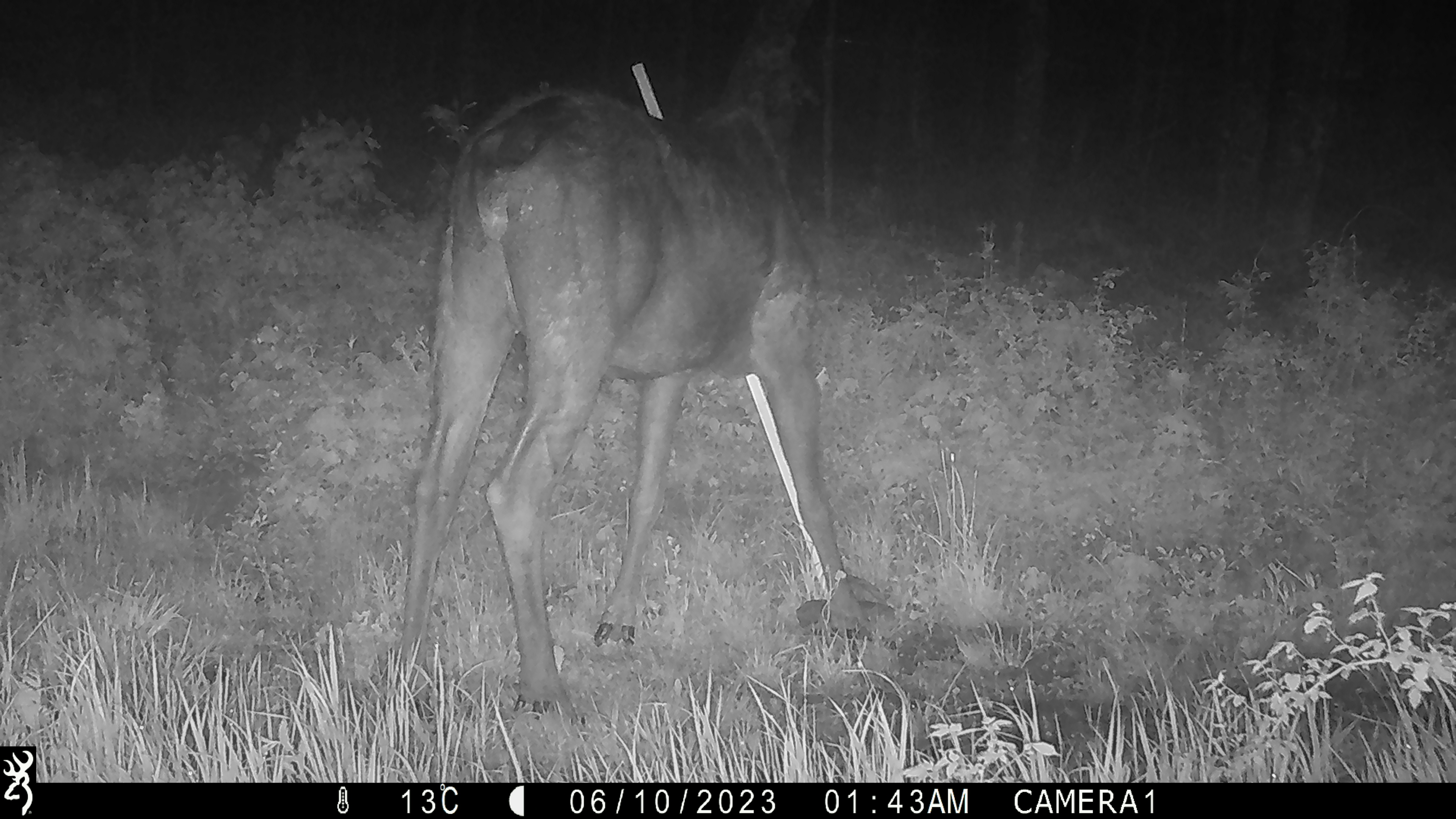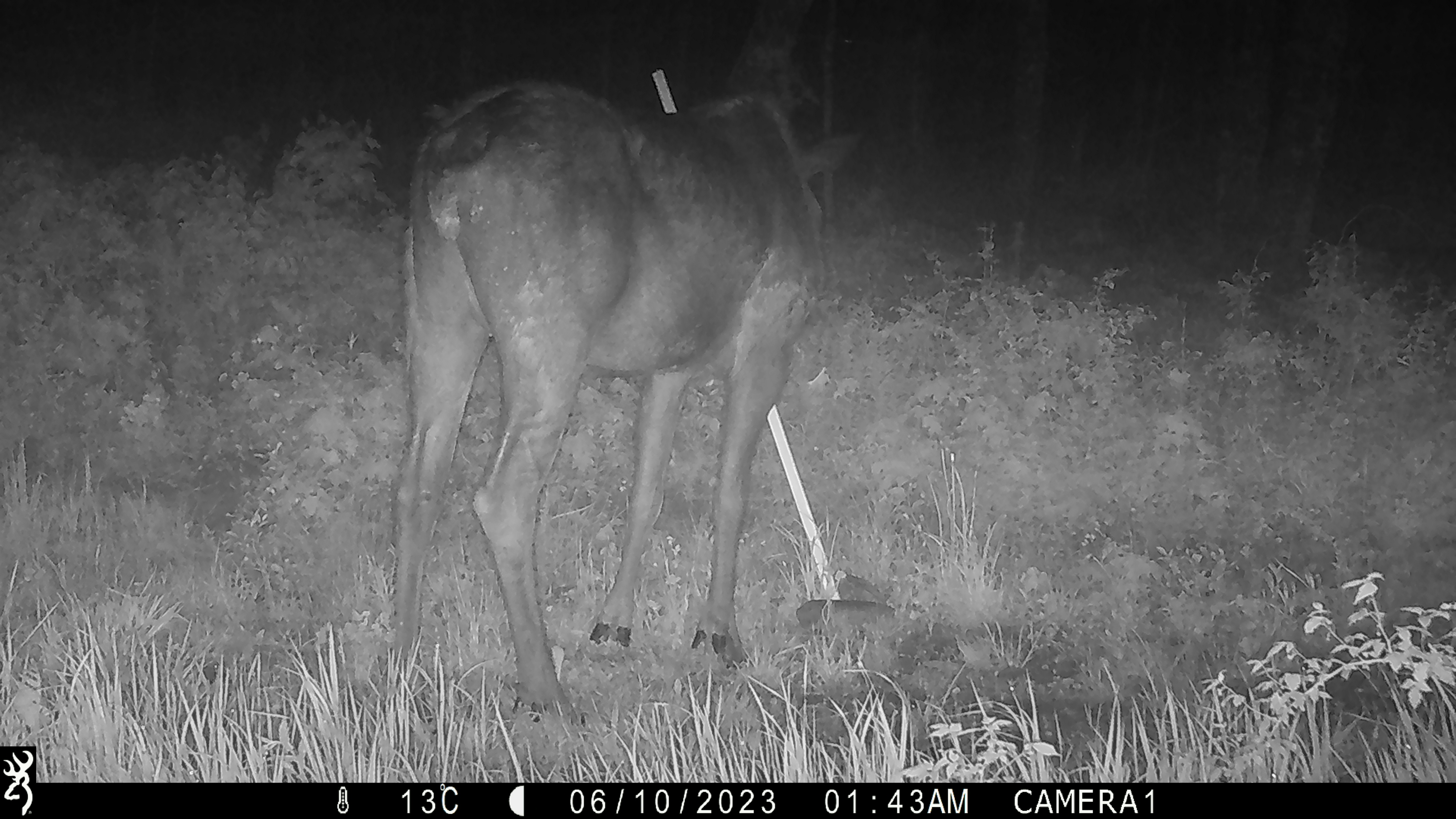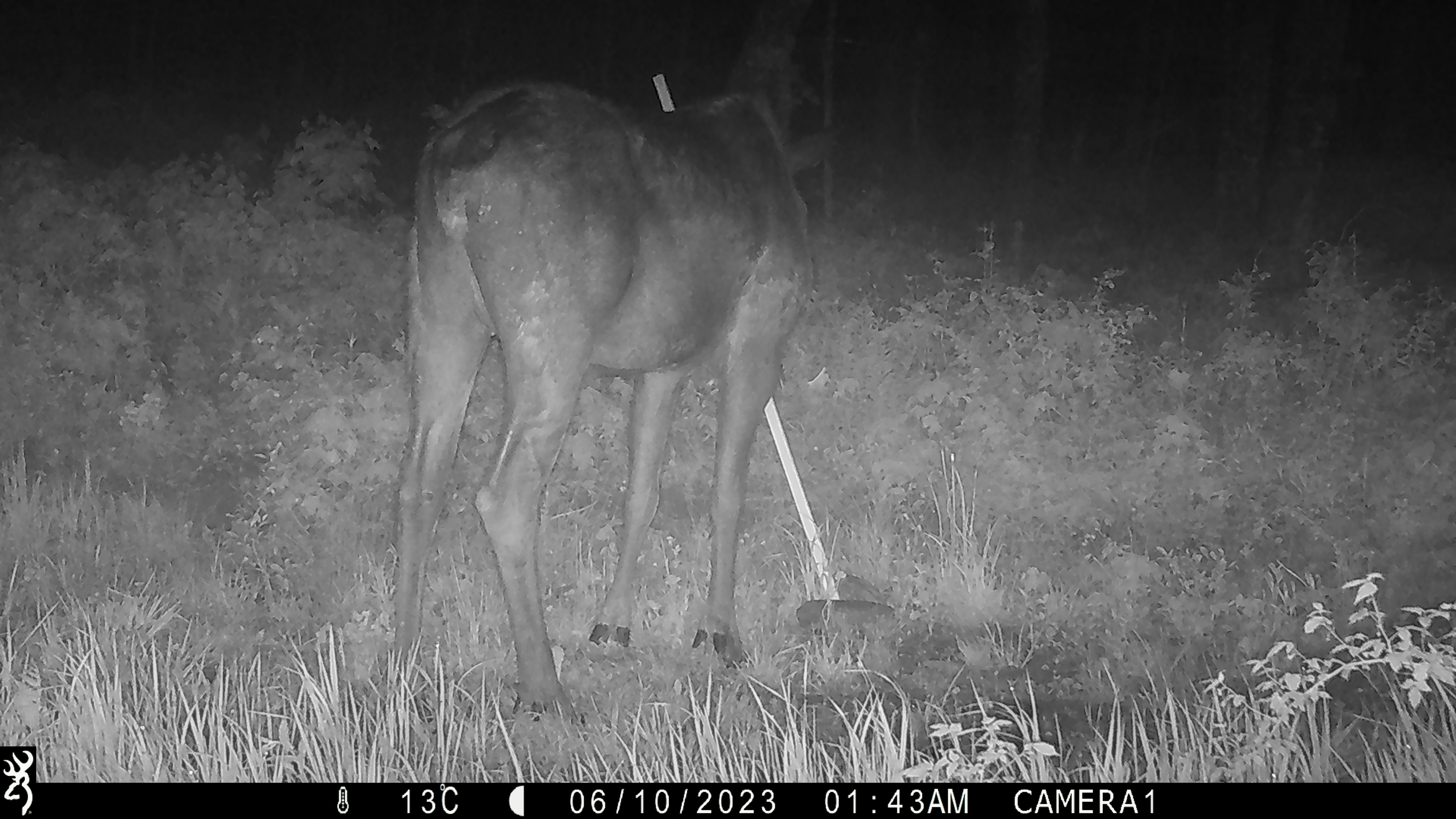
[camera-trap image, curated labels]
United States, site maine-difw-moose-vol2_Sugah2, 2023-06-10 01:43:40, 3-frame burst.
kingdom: Animalia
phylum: Chordata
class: Mammalia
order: Artiodactyla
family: Cervidae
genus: Alces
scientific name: Alces alces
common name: moose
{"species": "moose (Alces alces)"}